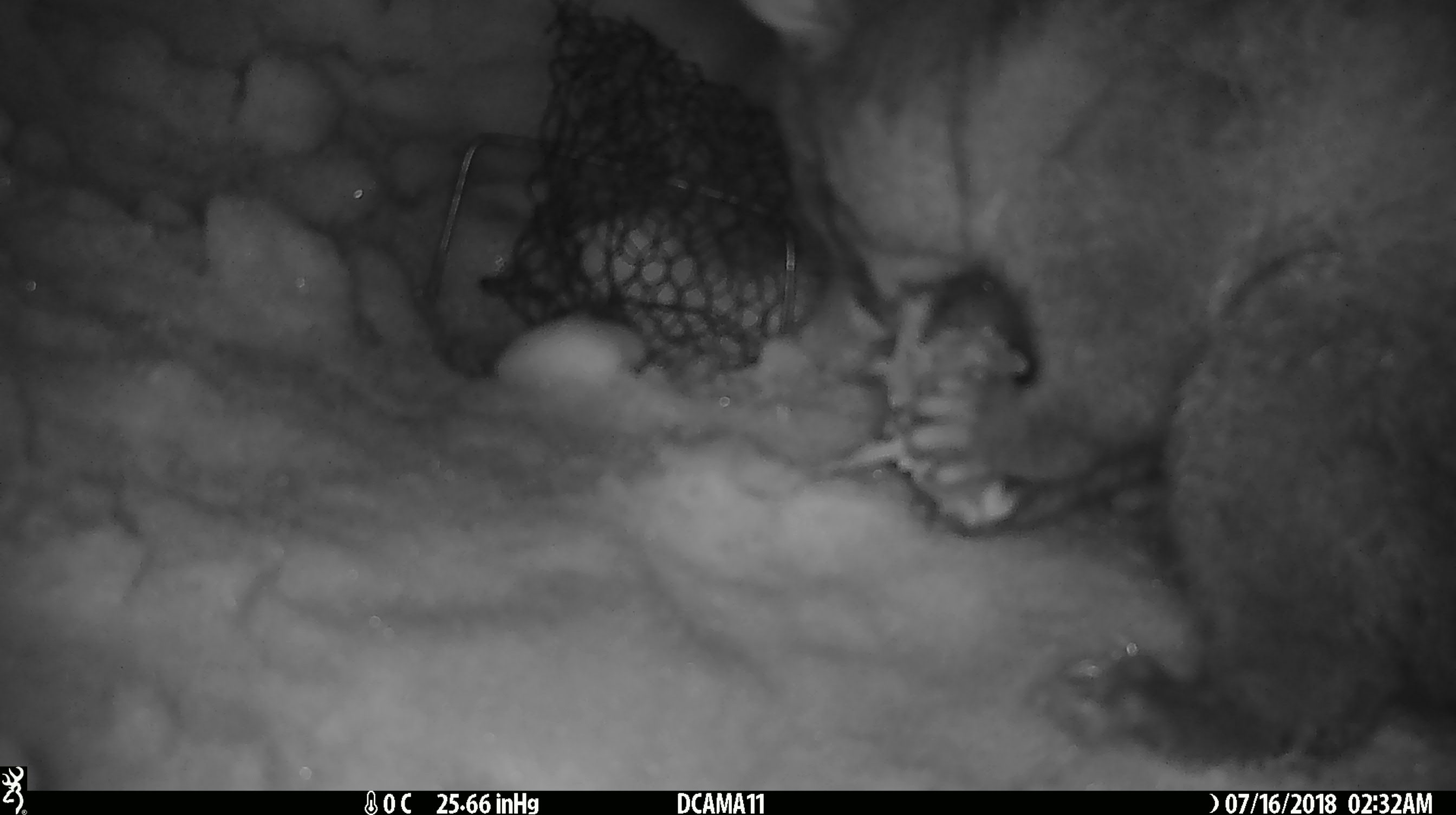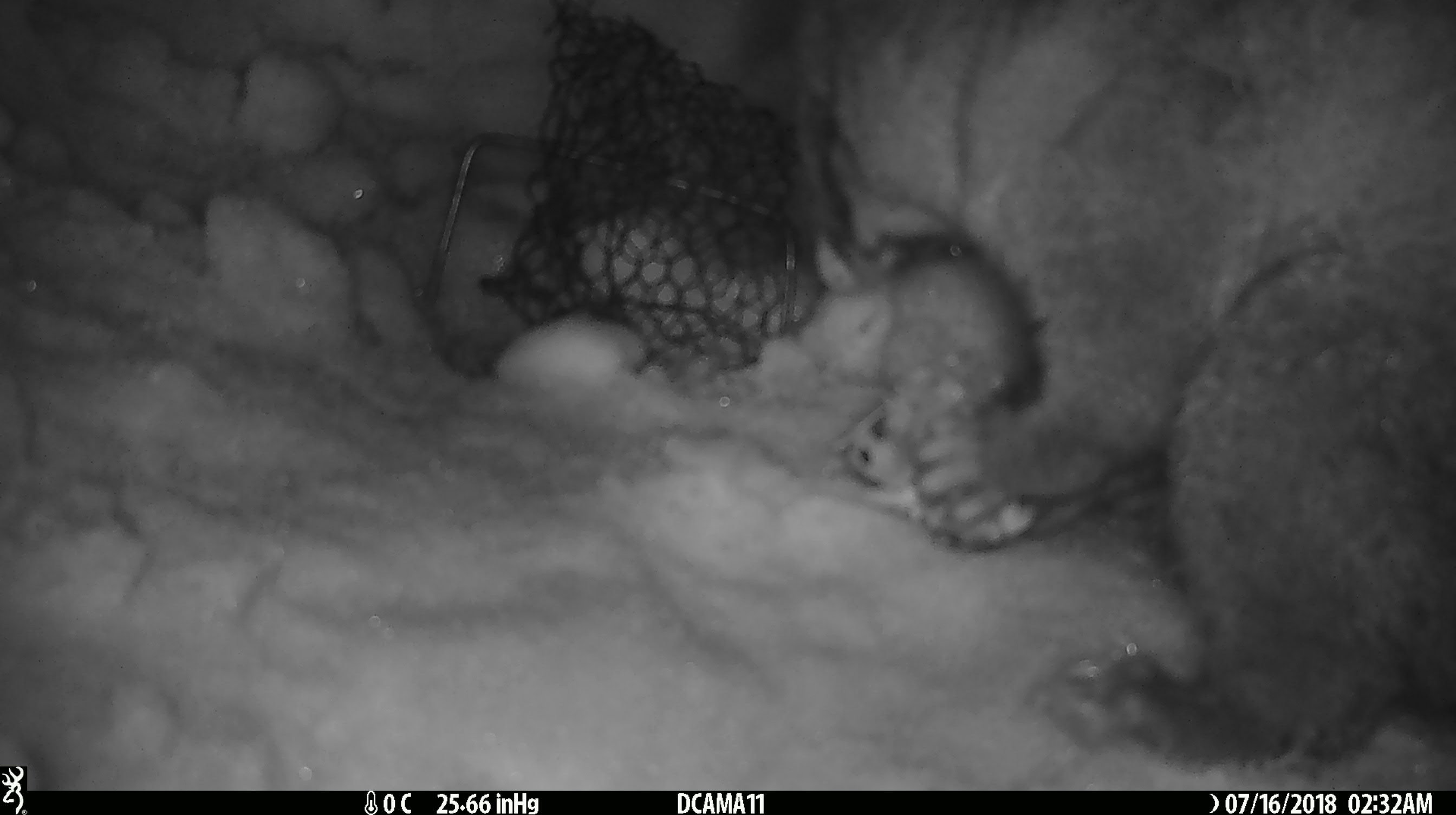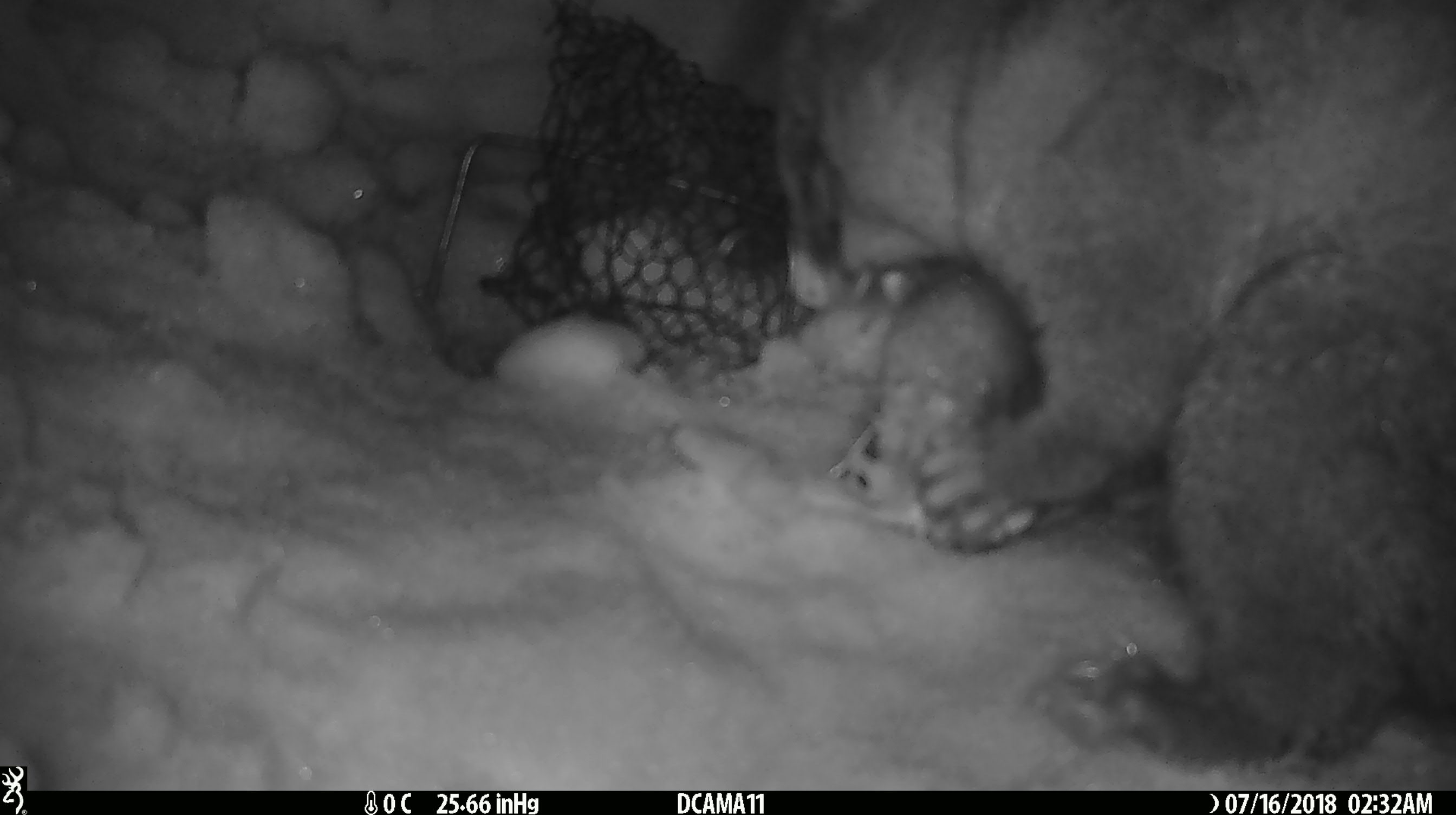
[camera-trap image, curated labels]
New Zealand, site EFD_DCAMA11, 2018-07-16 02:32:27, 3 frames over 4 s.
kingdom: Animalia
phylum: Chordata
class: Mammalia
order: Diprotodontia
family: Phalangeridae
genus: Trichosurus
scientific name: Trichosurus vulpecula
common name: common brushtail possum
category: possum